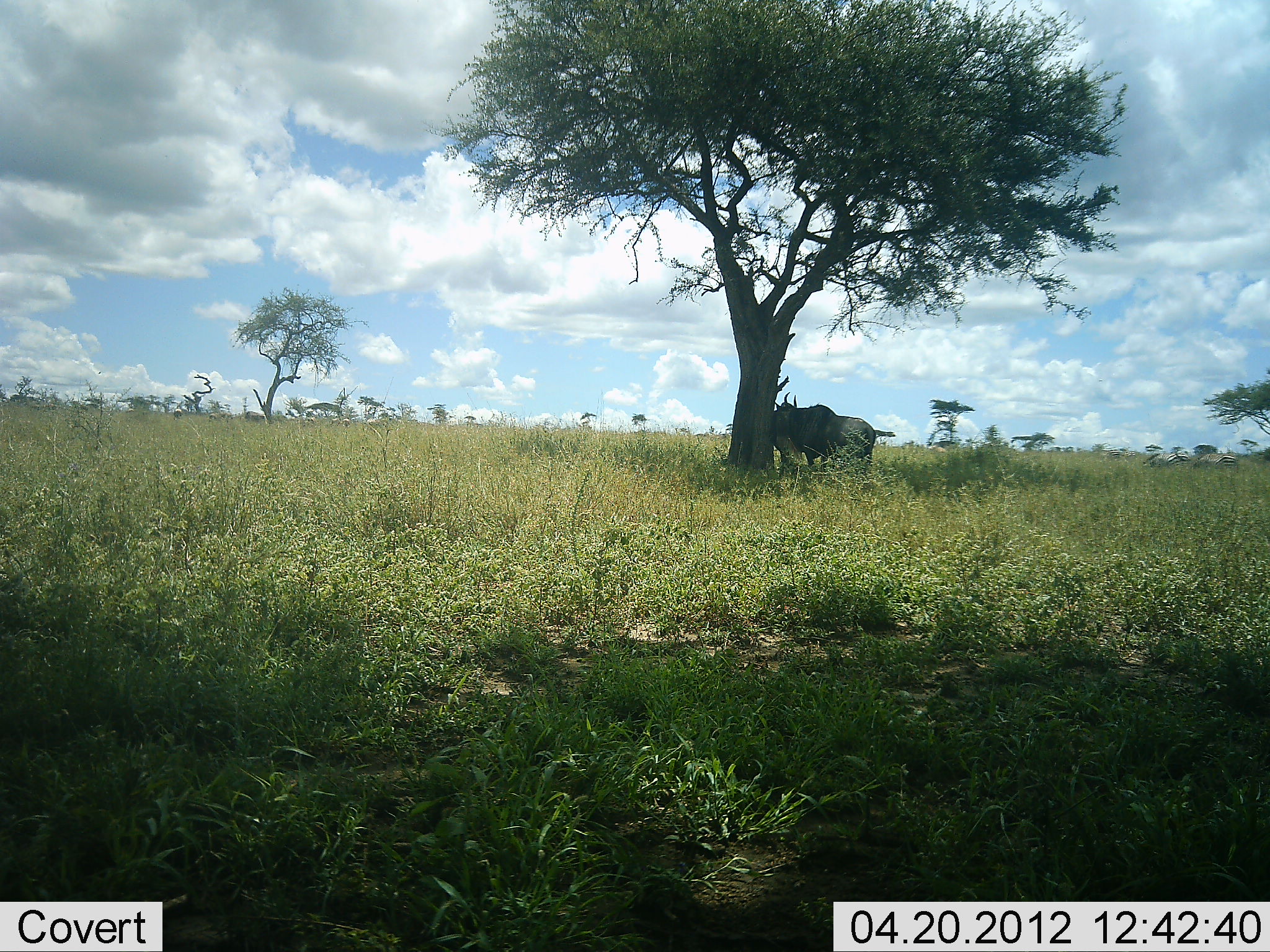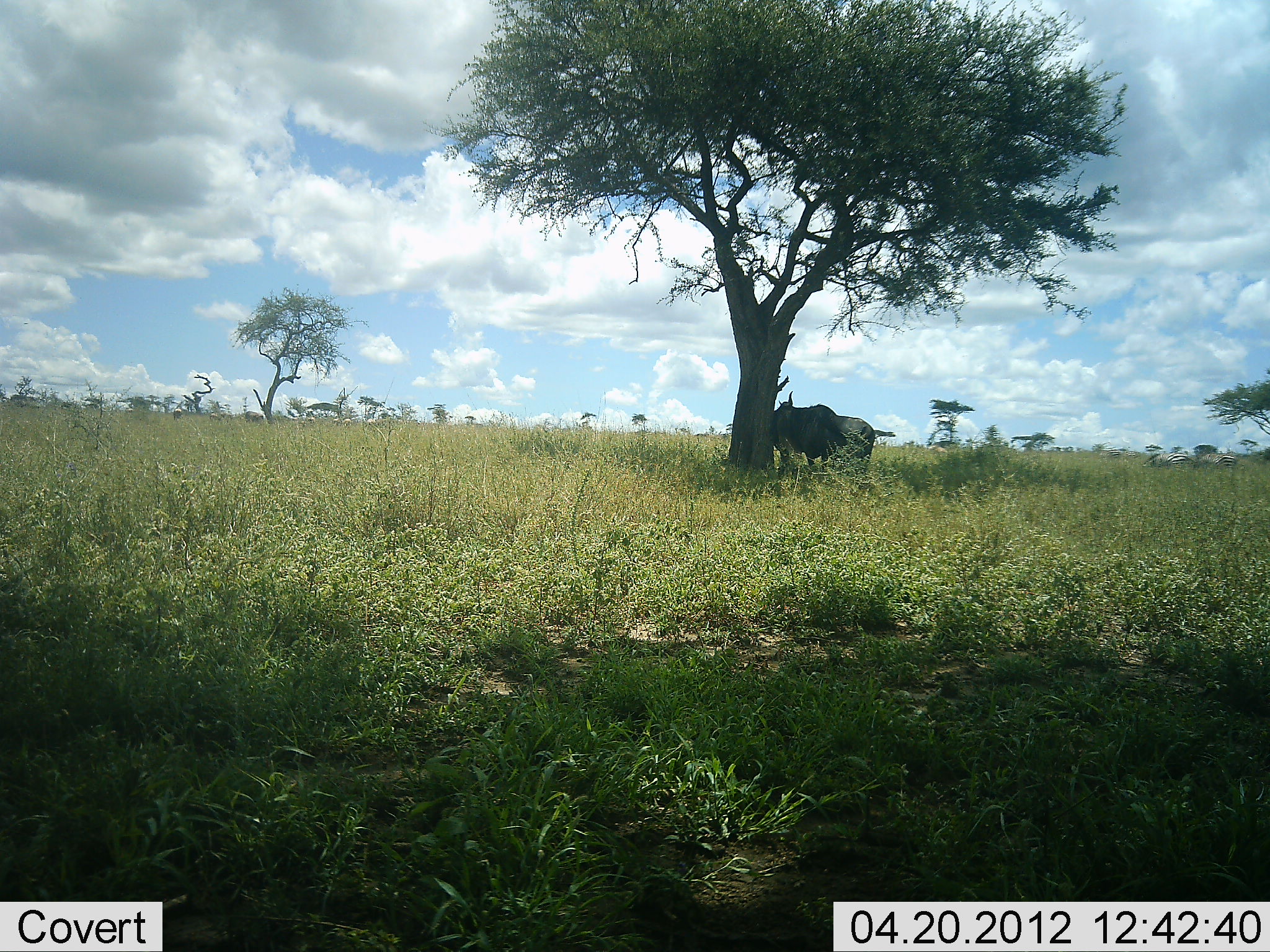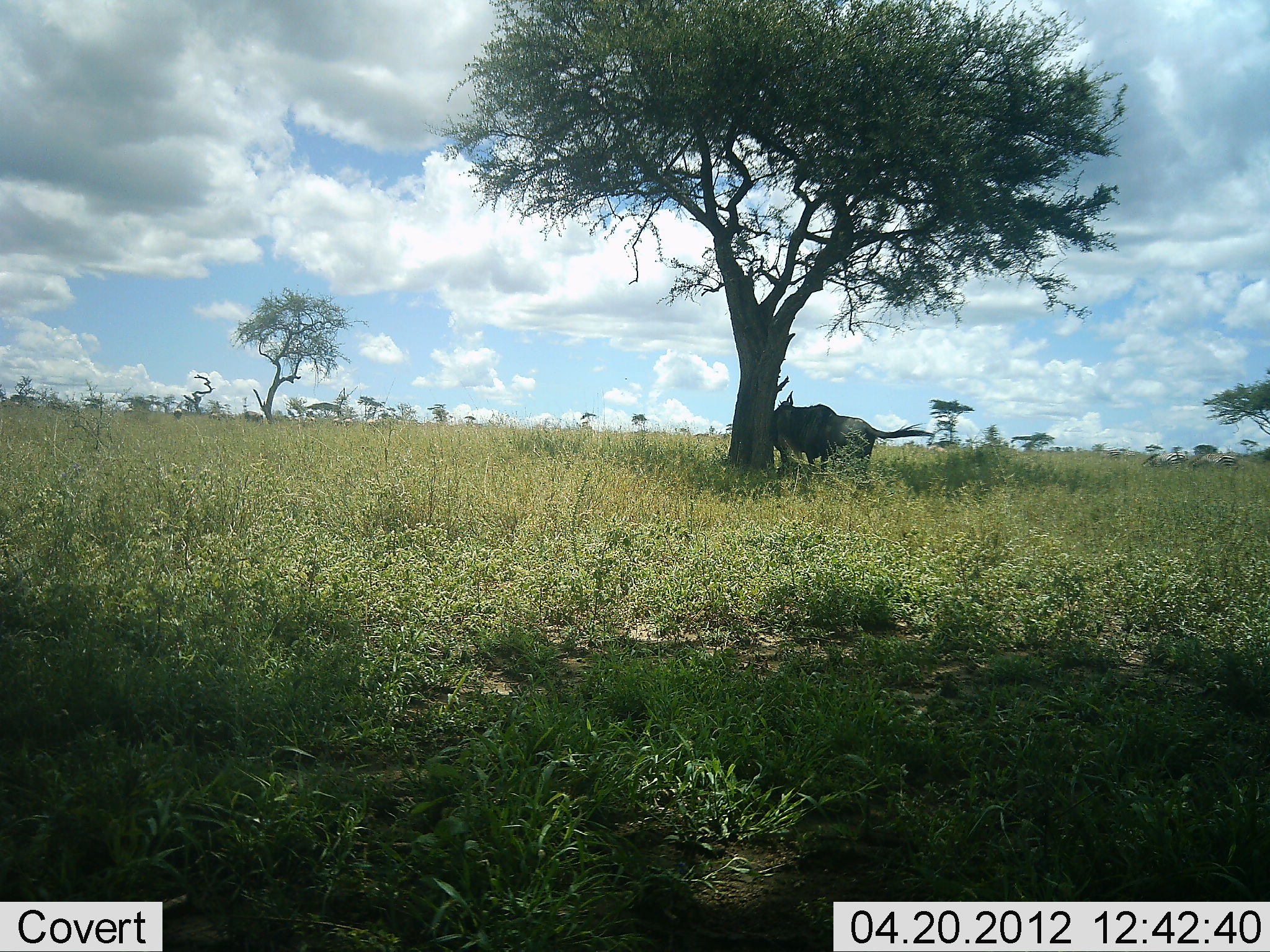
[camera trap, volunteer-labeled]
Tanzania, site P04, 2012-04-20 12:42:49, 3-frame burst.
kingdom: Animalia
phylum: Chordata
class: Mammalia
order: Artiodactyla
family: Bovidae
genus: Connochaetes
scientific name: Connochaetes taurinus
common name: blue wildebeest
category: wildebeest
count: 1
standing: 95%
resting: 5%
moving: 5%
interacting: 5%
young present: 0%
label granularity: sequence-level